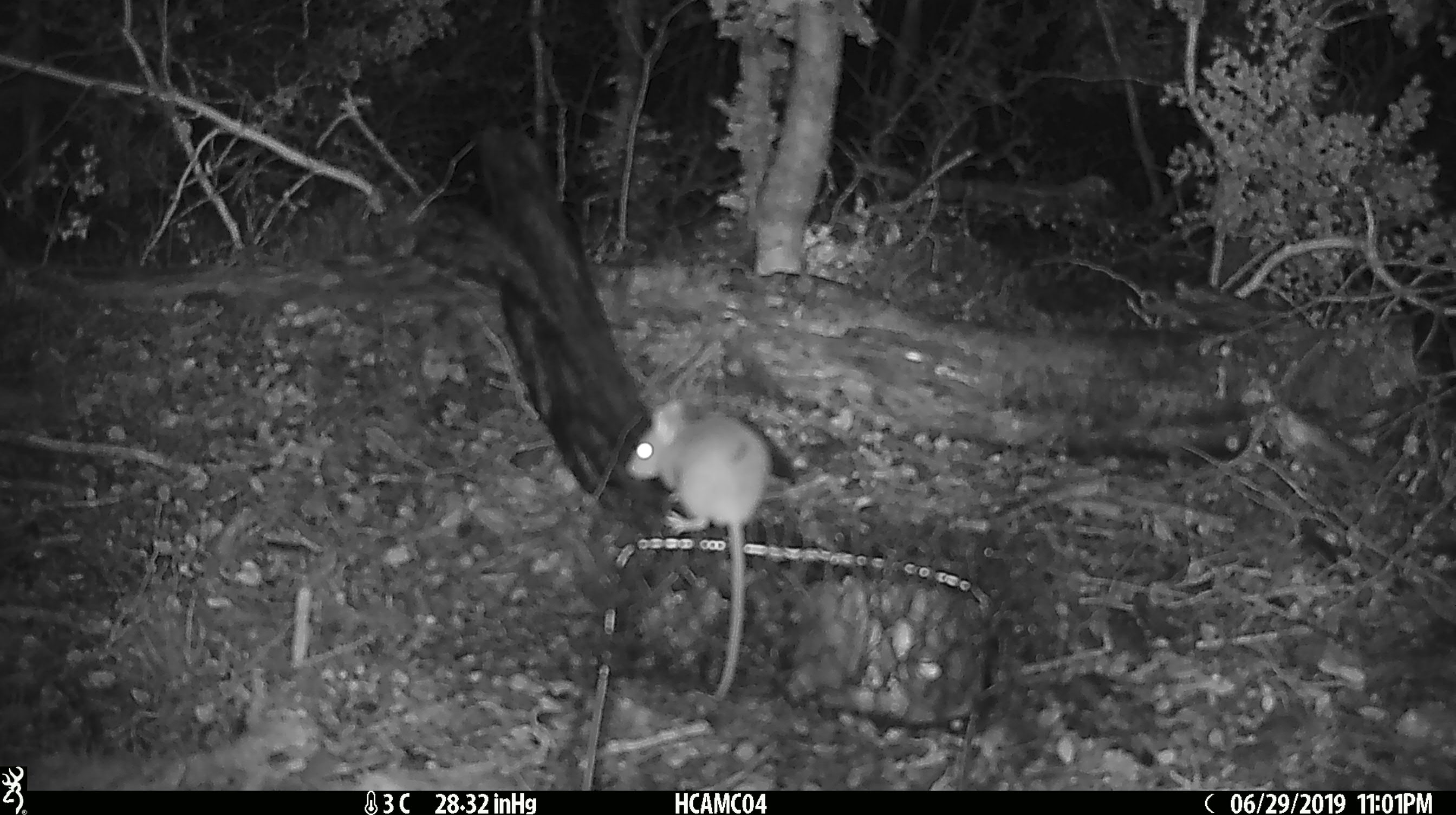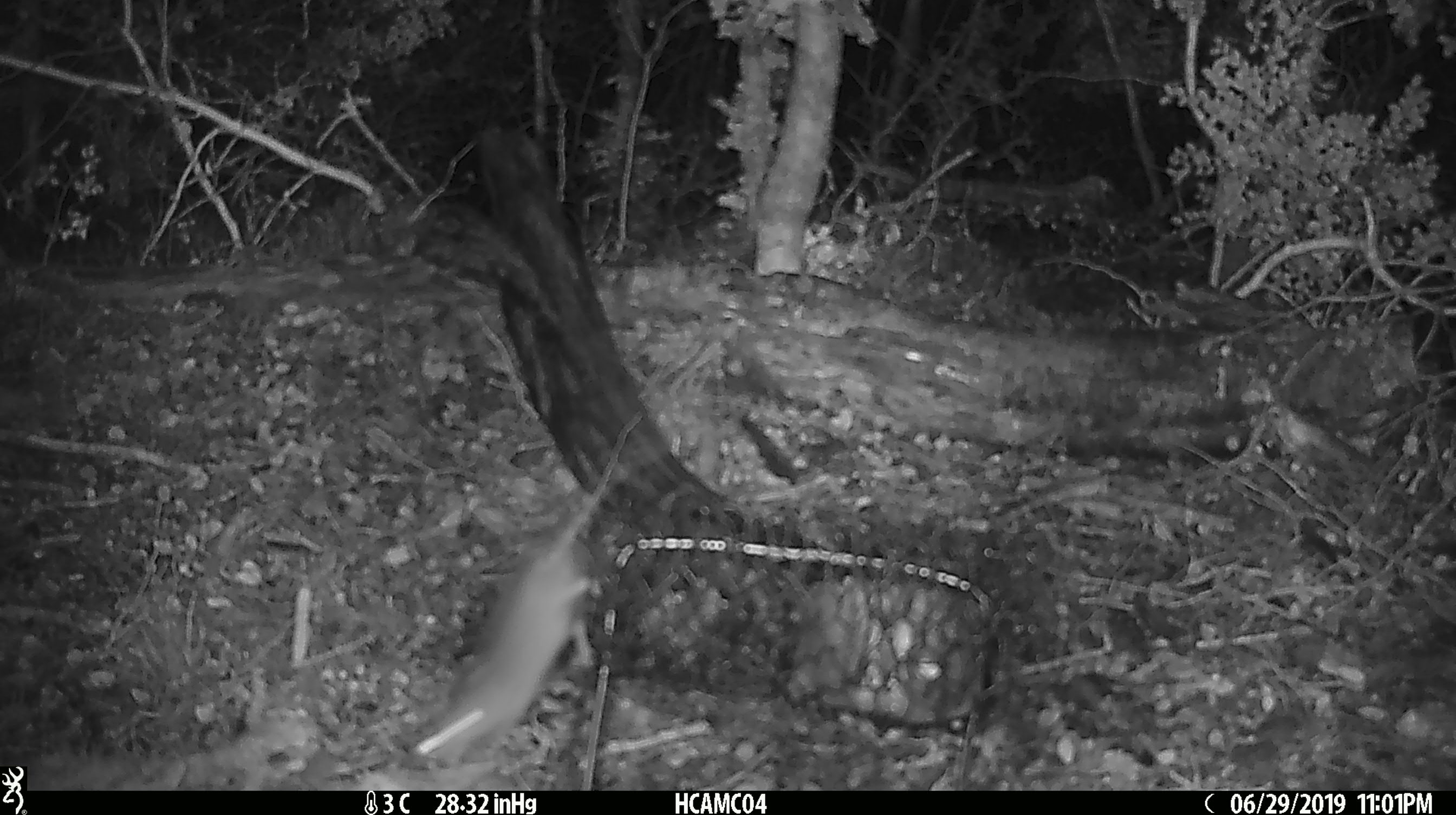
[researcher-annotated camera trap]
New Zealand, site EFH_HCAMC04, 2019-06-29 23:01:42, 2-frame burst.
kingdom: Animalia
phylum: Chordata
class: Mammalia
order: Rodentia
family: Muridae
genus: Mus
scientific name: Mus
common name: mouse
Mouse (Mus).